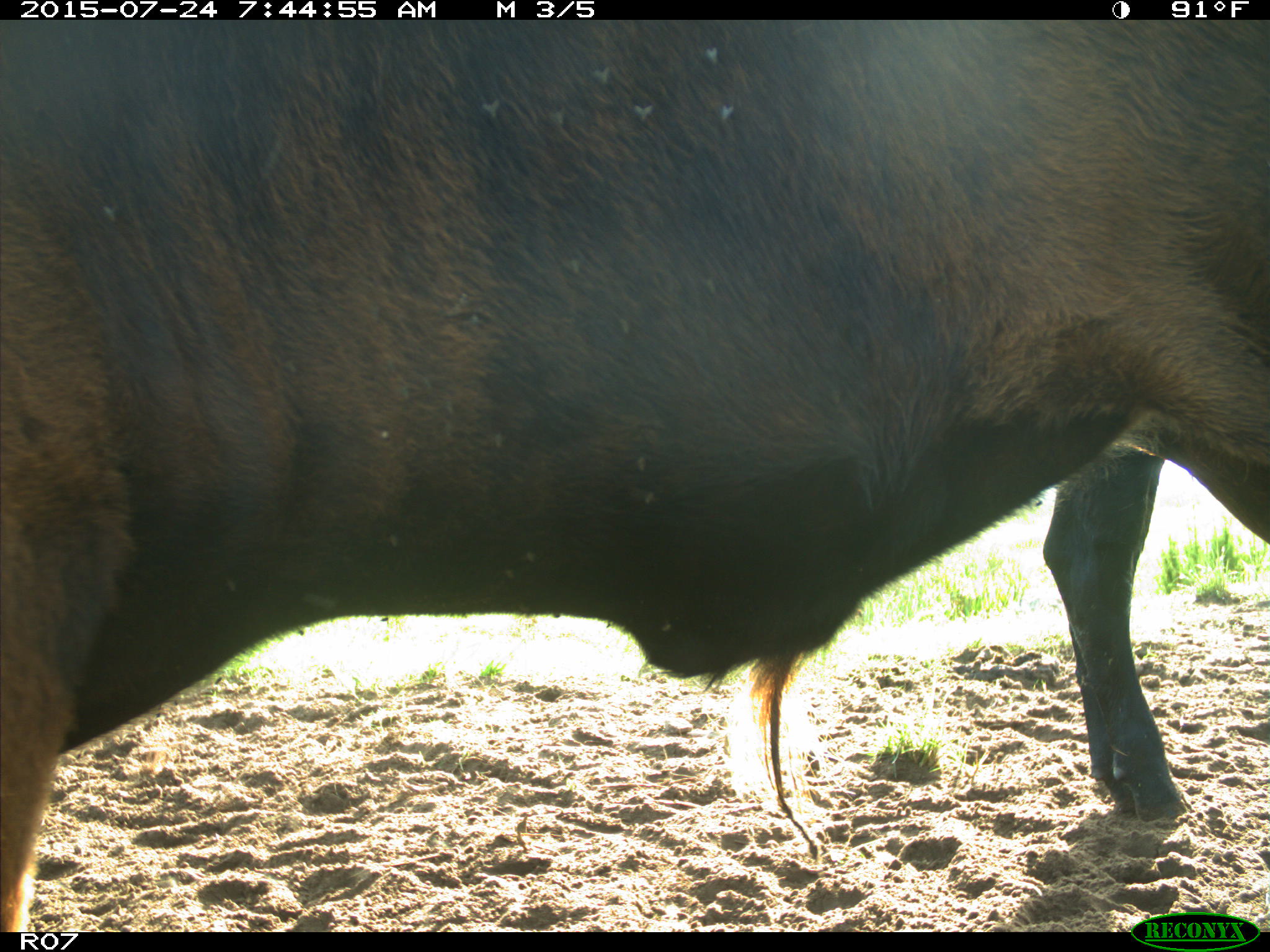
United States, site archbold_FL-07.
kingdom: Animalia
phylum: Chordata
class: Mammalia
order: Artiodactyla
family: Bovidae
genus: Bos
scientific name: Bos taurus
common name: domestic cow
Bos taurus (domestic cow).